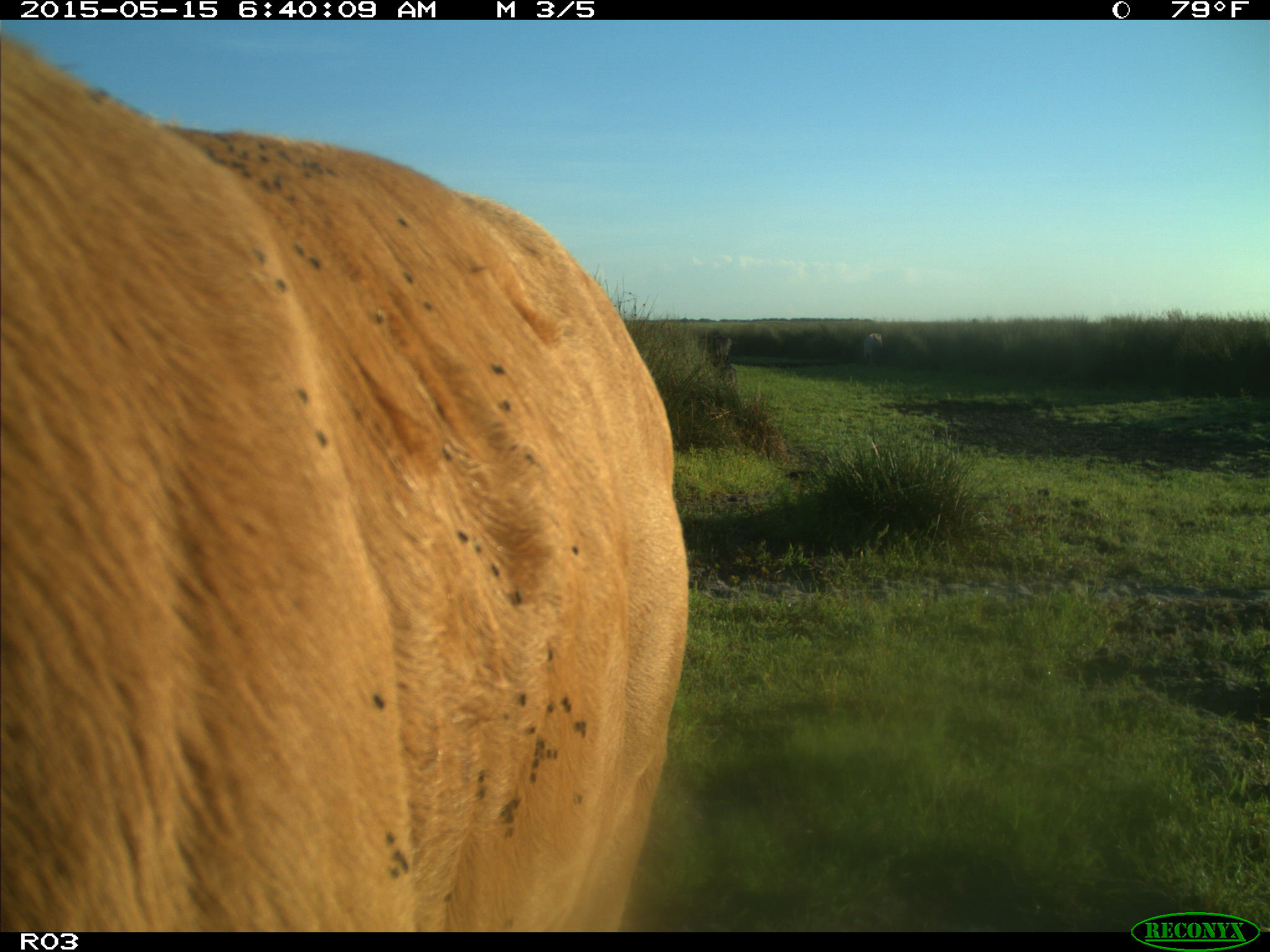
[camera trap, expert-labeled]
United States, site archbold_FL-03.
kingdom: Animalia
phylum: Chordata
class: Mammalia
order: Artiodactyla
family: Bovidae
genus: Bos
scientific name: Bos taurus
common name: domestic cow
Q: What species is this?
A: Bos taurus (domestic cow).